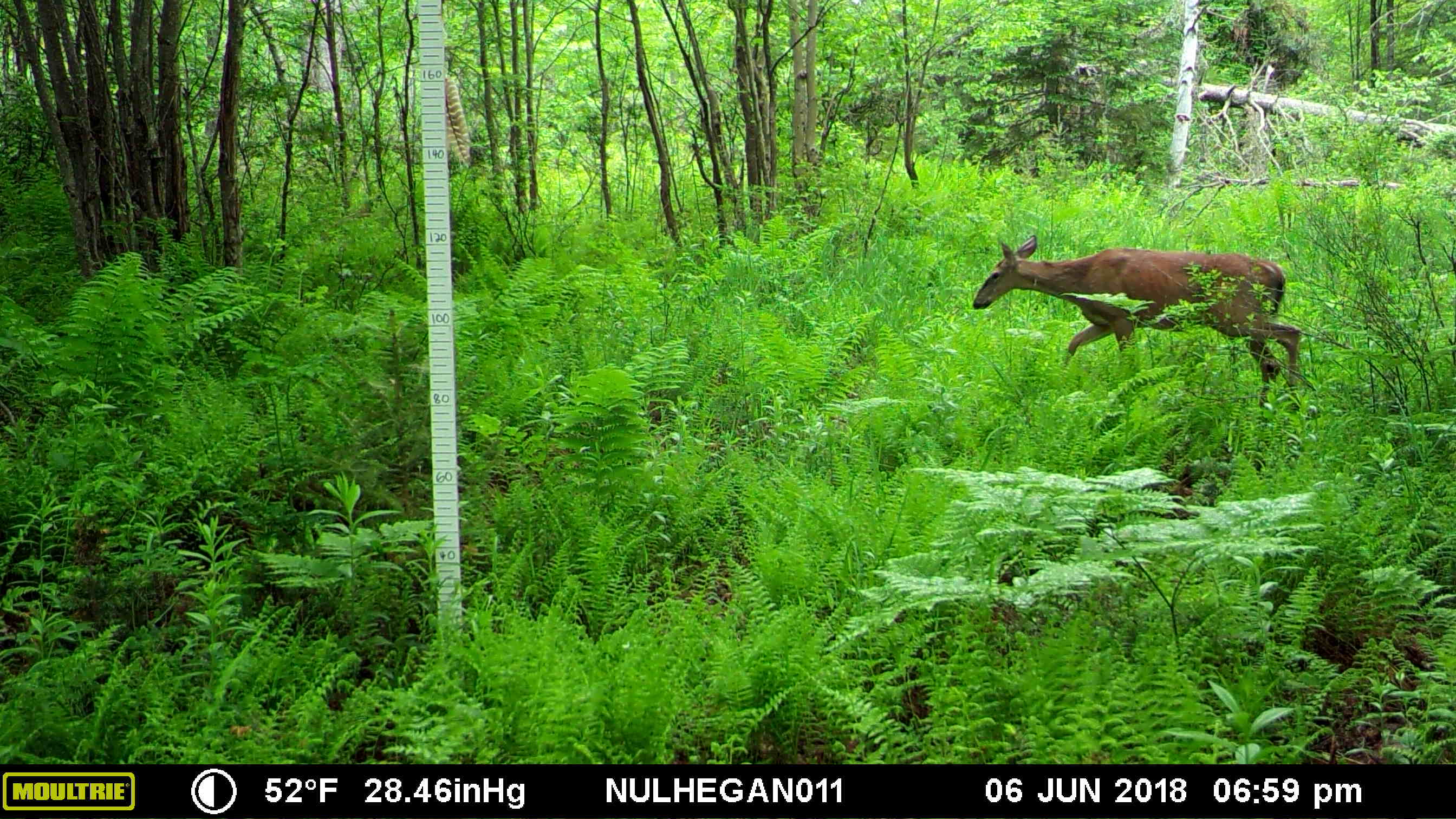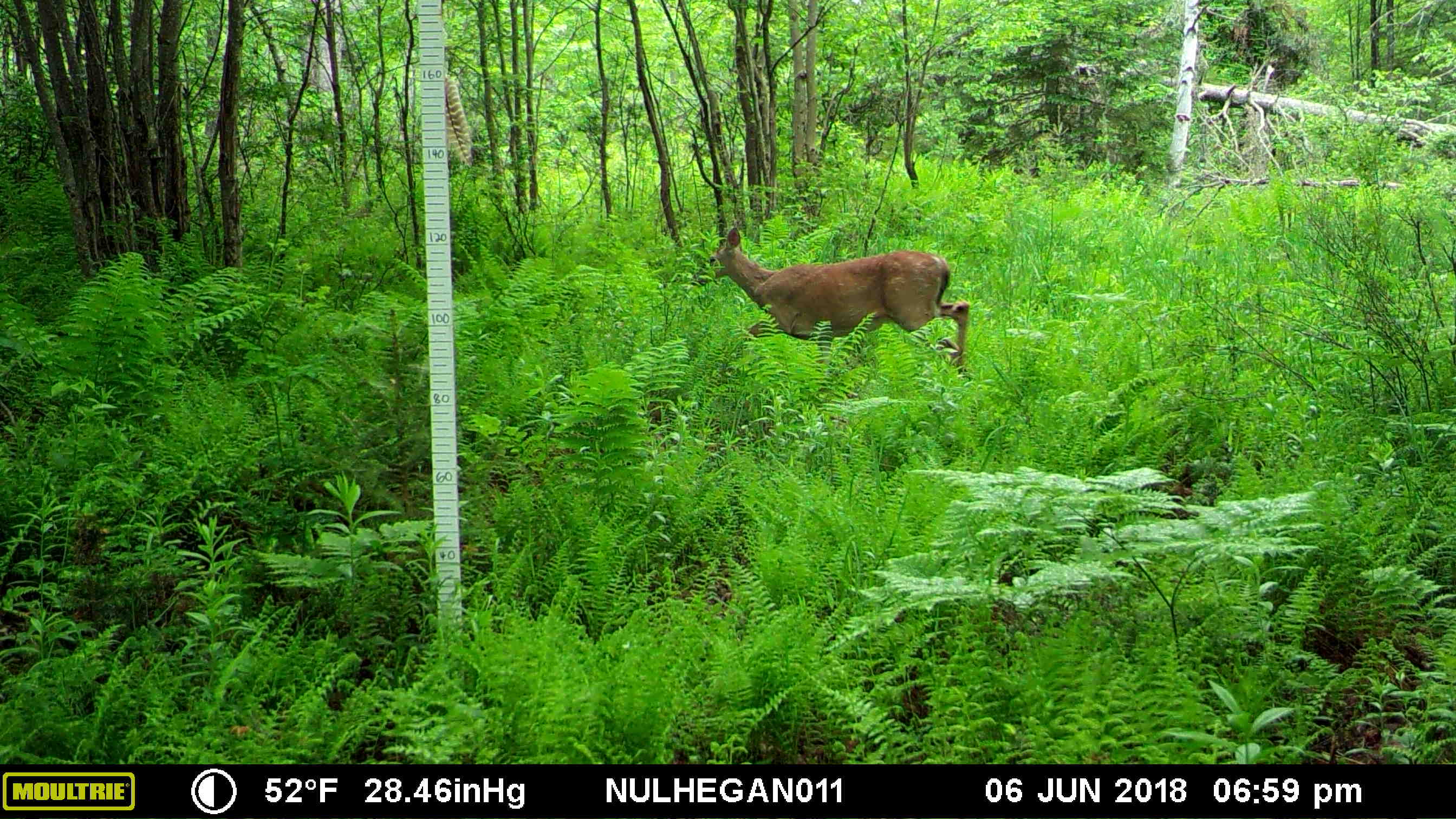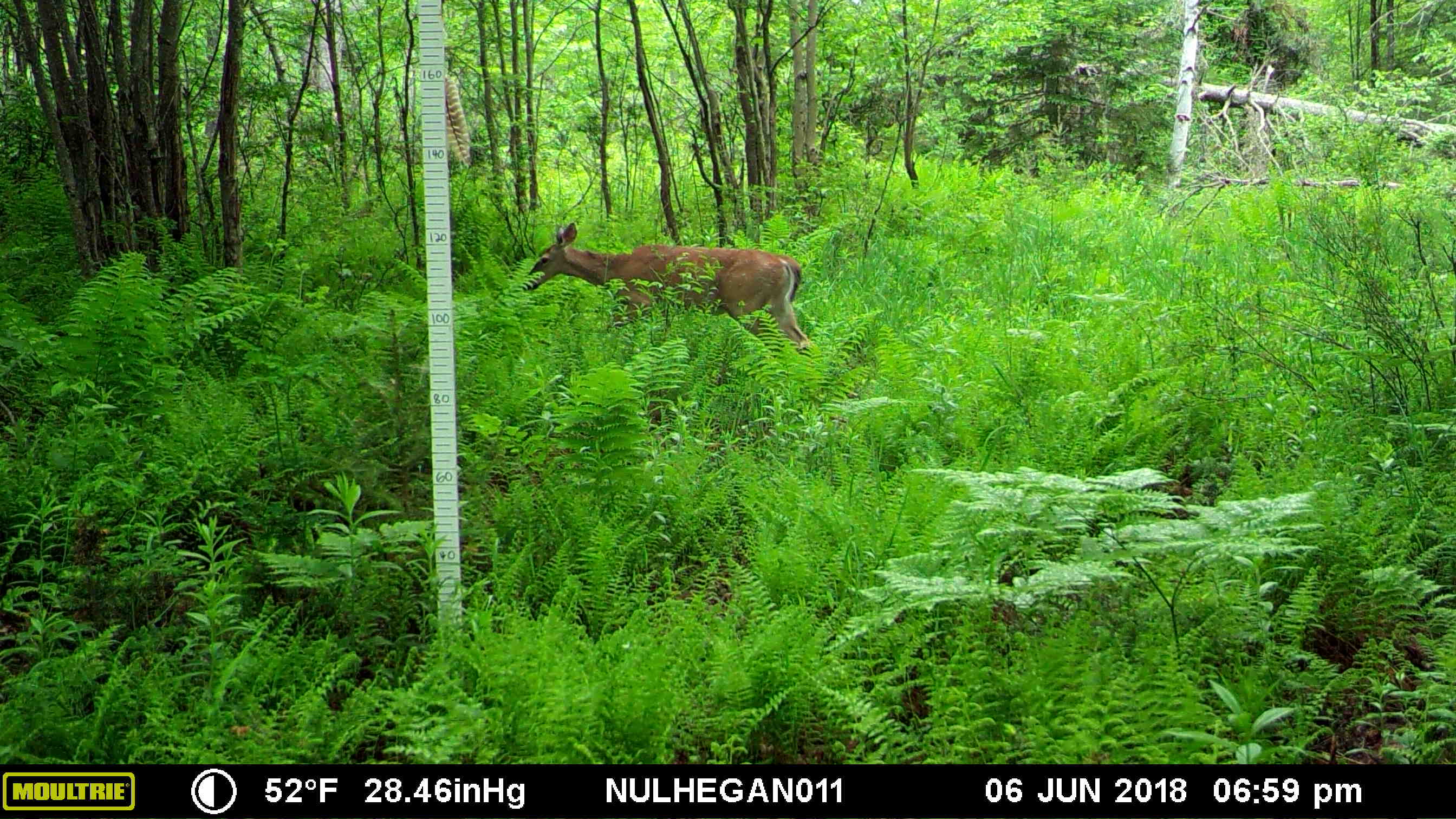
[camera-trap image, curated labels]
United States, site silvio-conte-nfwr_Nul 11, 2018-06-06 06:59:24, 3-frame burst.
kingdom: Animalia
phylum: Chordata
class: Mammalia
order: Artiodactyla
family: Cervidae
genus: Odocoileus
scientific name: Odocoileus virginianus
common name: white-tailed deer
White-tailed deer (Odocoileus virginianus).